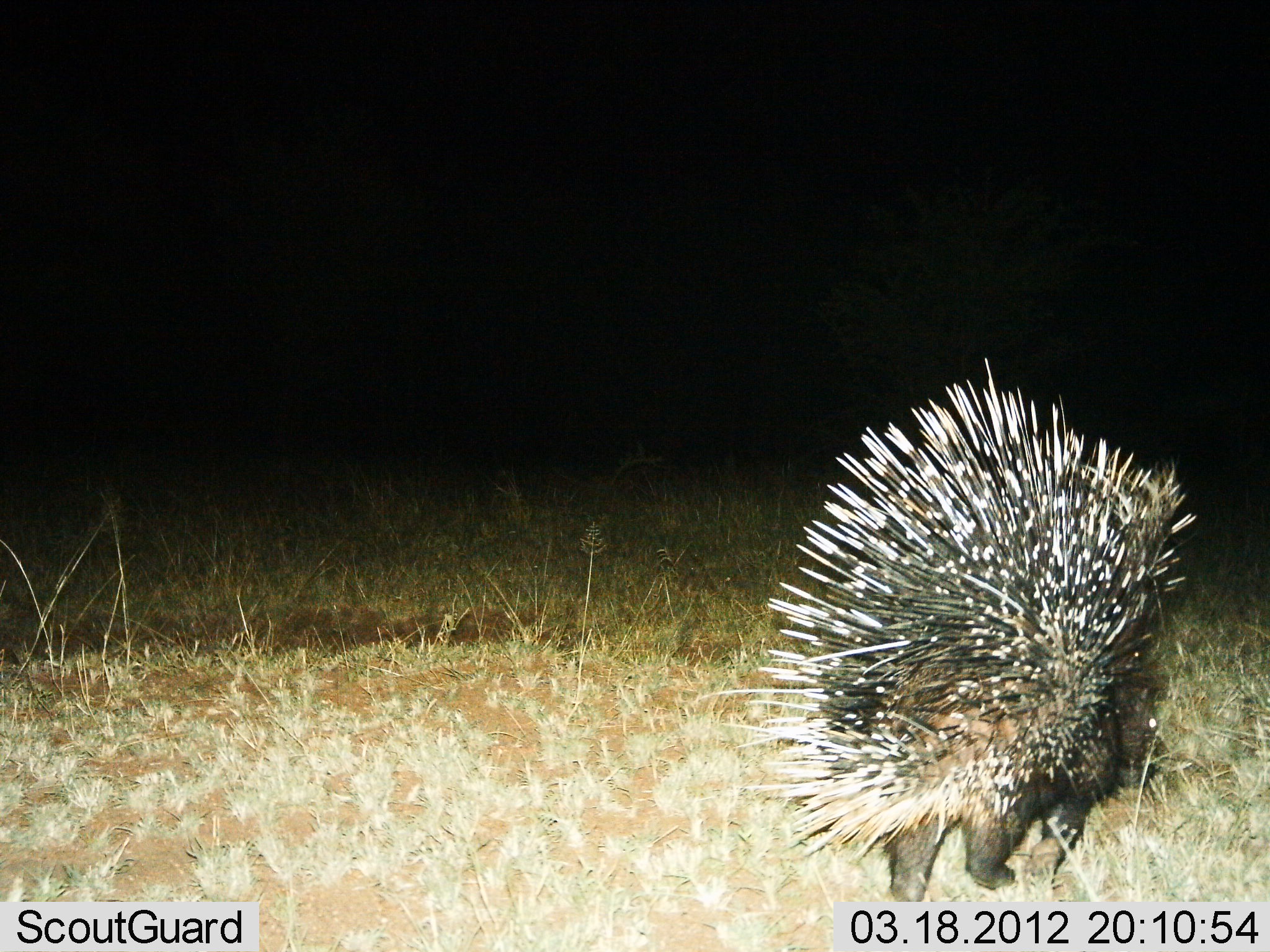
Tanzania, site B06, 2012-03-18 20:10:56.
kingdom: Animalia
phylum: Chordata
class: Mammalia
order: Rodentia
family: Hystricidae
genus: Hystrix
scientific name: Hystrix cristata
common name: crested porcupine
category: porcupine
Porcupine (crested porcupine) (Hystrix cristata), count 1. Behavior (volunteer vote fractions): standing 43%, resting 0%, moving 71%, interacting 0%. Young present (vote fraction): 0%. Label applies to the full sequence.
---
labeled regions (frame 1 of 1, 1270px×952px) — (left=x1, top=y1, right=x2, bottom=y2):
animal: (left=716, top=353, right=1228, bottom=904)